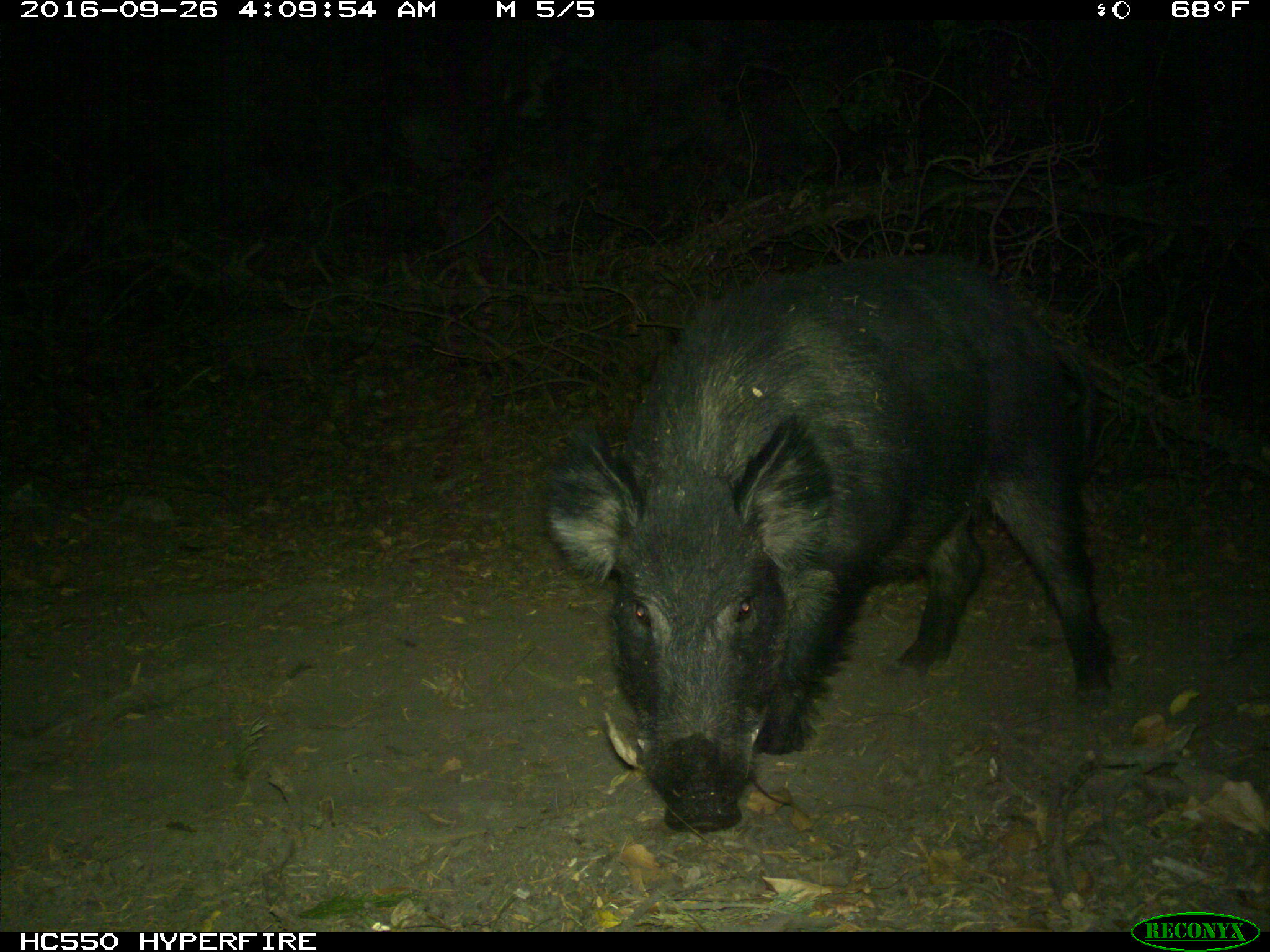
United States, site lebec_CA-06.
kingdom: Animalia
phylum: Chordata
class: Mammalia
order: Artiodactyla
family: Suidae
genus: Sus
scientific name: Sus scrofa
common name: wild boar